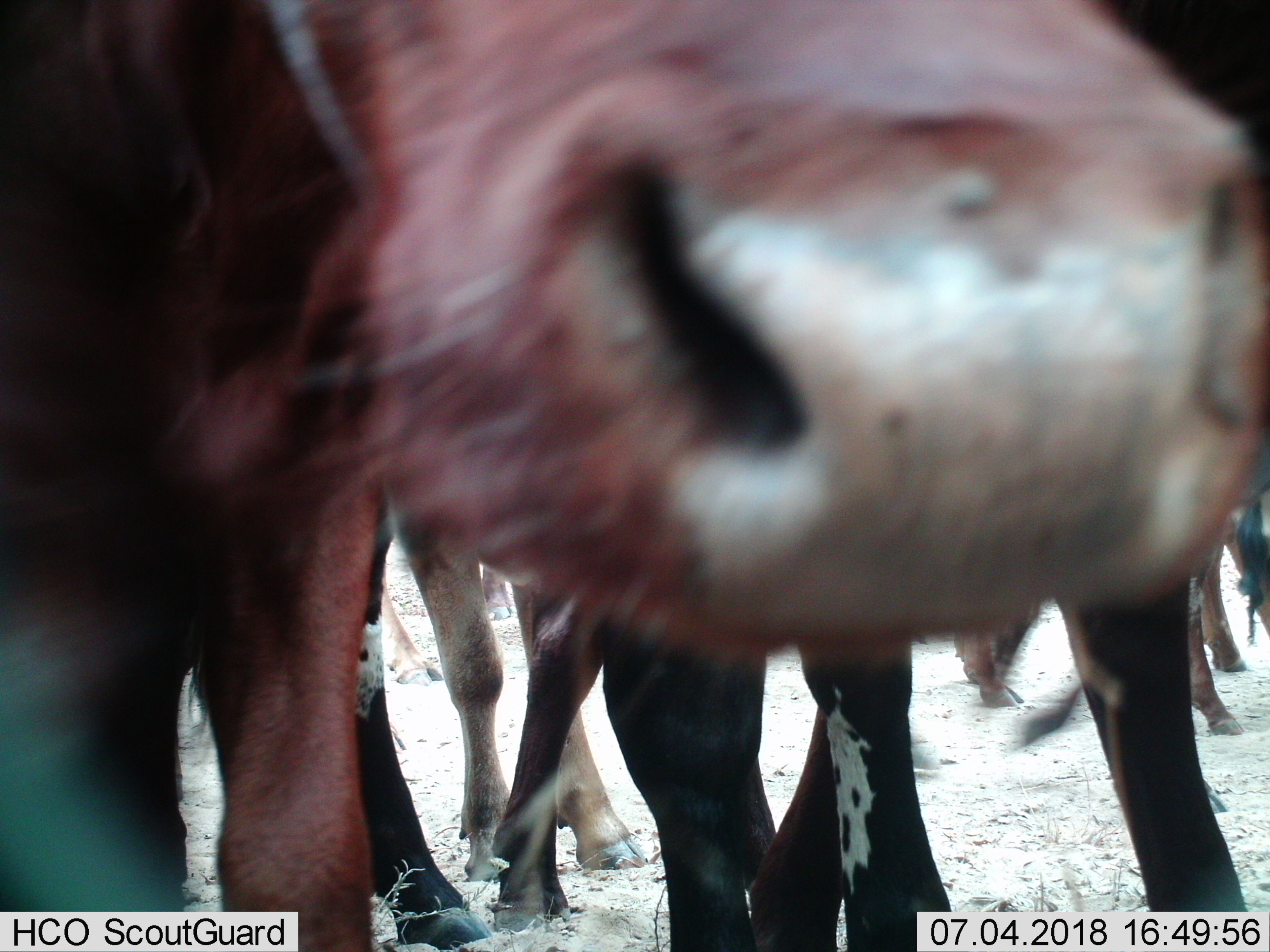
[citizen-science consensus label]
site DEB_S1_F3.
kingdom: Animalia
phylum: Chordata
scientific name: Vertebrata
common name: domestic animal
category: domesticanimal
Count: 6.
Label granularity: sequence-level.